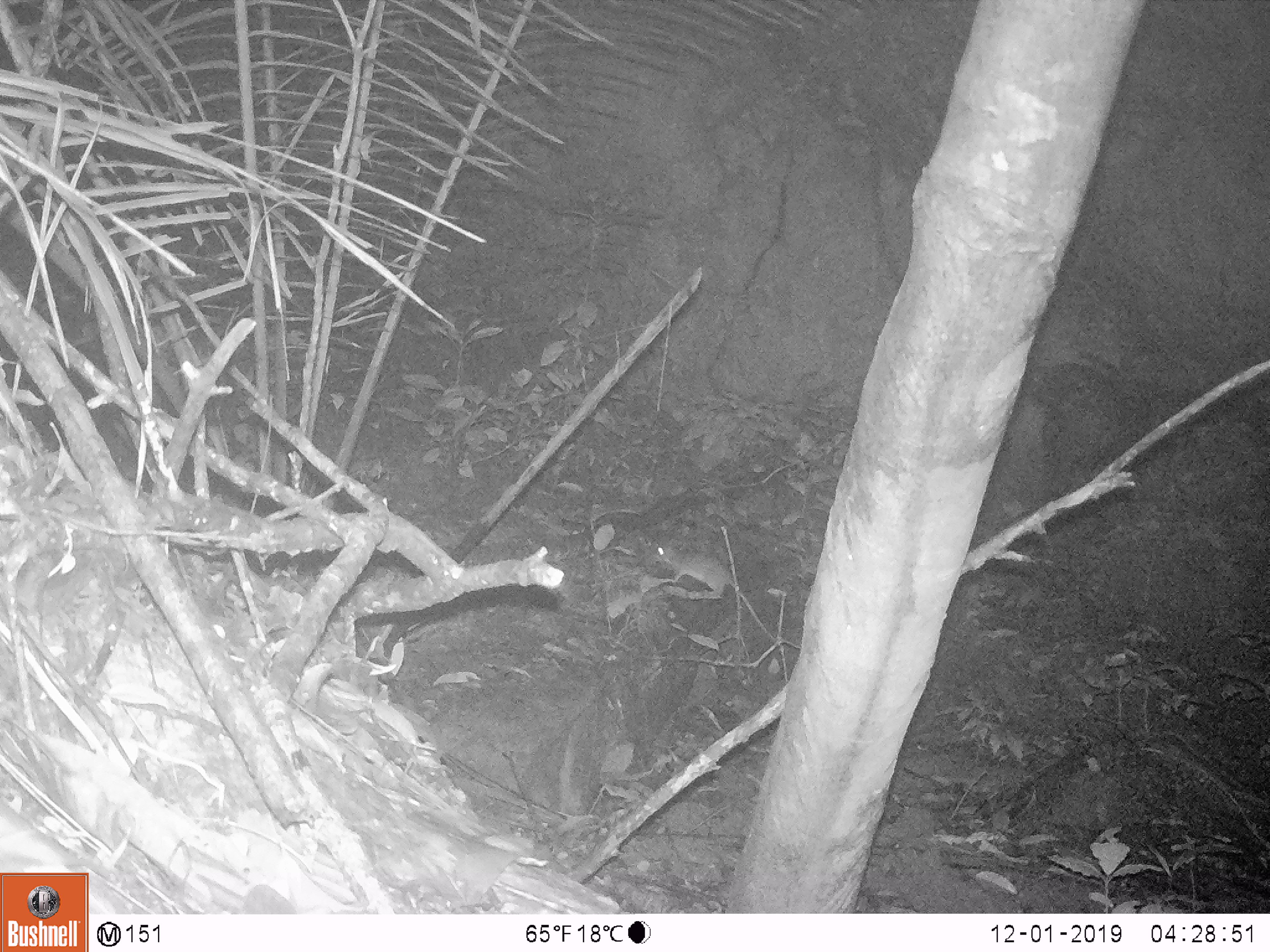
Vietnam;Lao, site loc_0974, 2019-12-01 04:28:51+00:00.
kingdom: Animalia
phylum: Chordata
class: Mammalia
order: Rodentia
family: Muridae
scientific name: Muridae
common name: old-world mice and rats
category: unidentified murid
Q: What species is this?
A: Unidentified murid (old-world mice and rats) (Muridae).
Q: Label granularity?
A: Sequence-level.